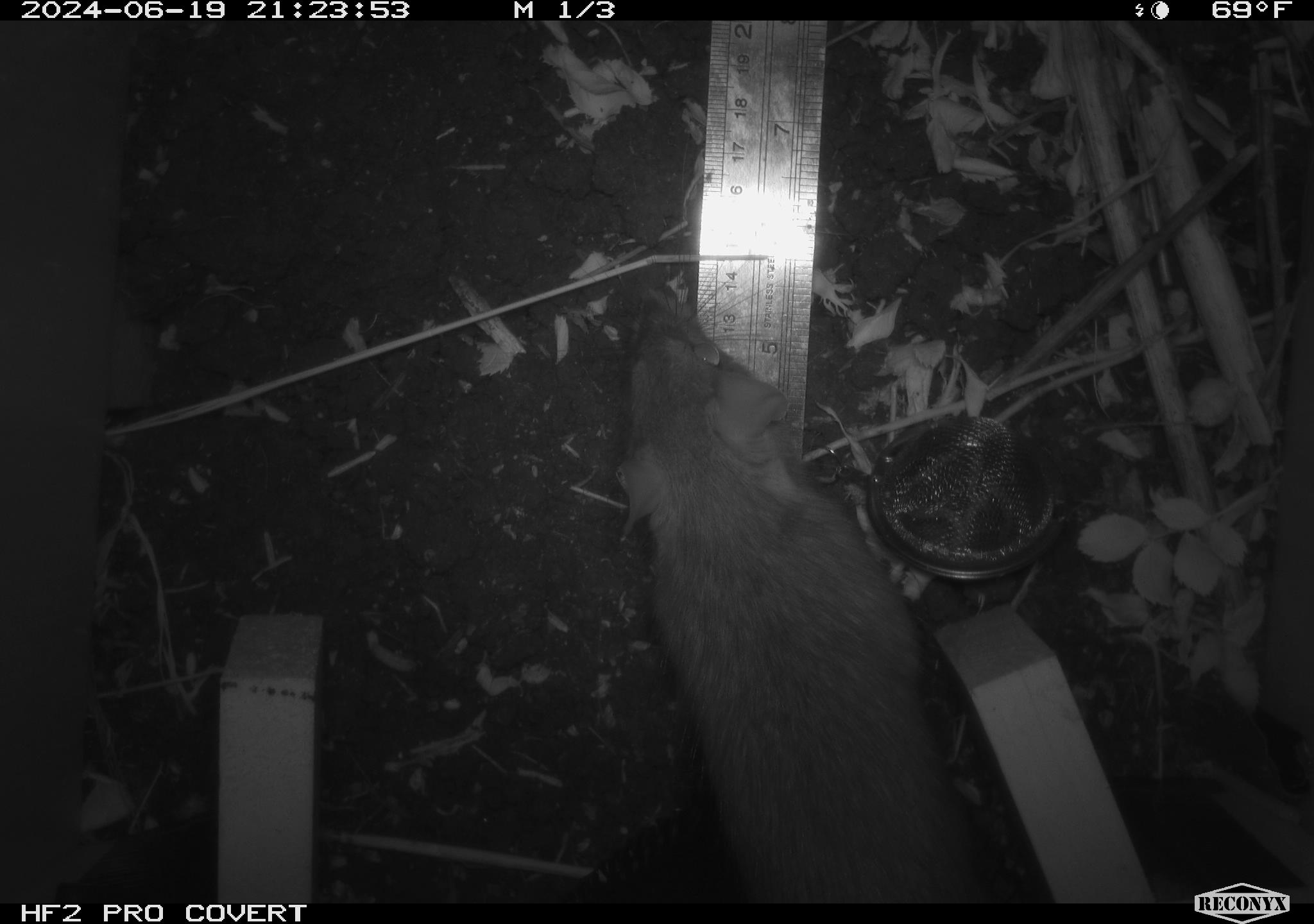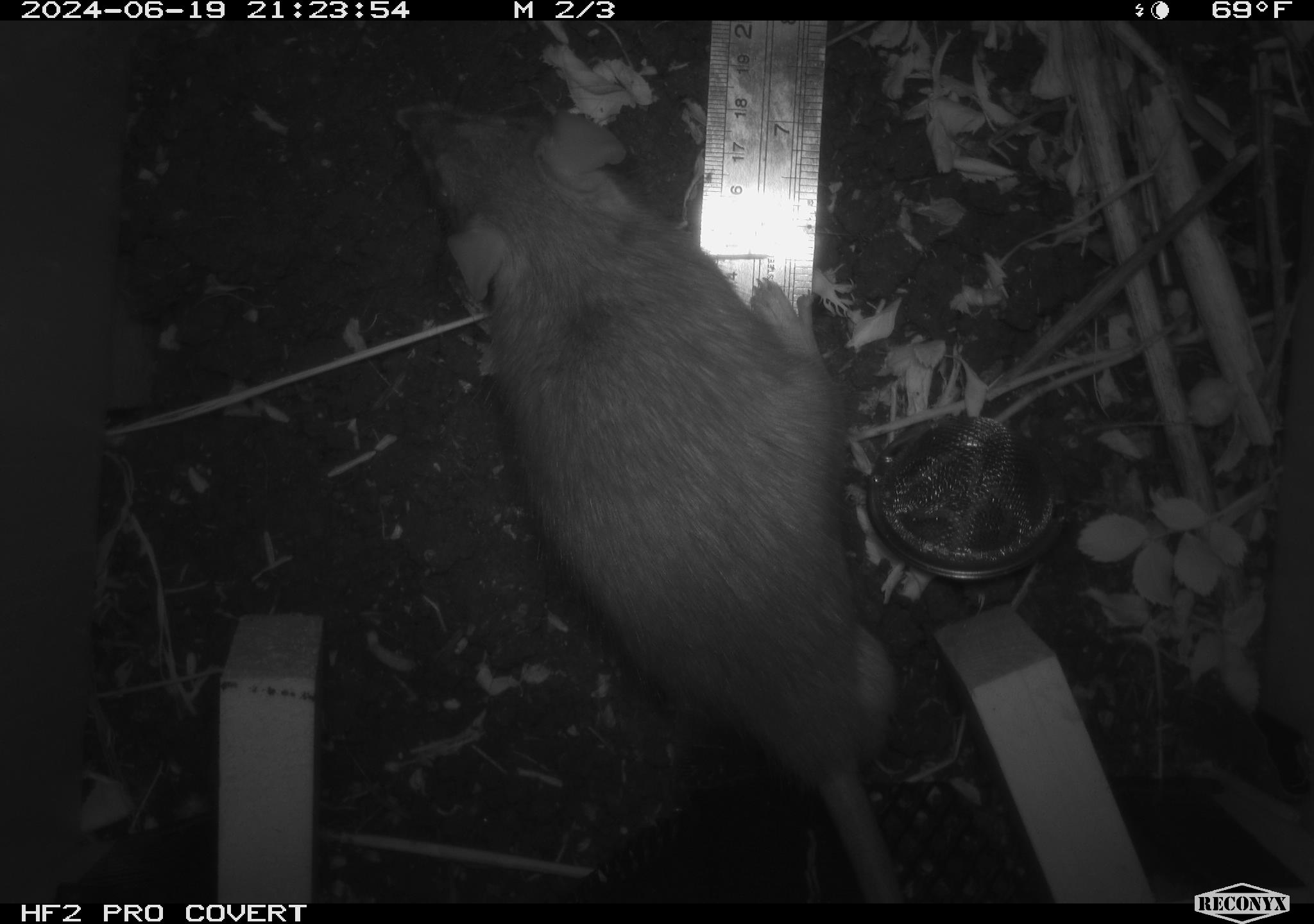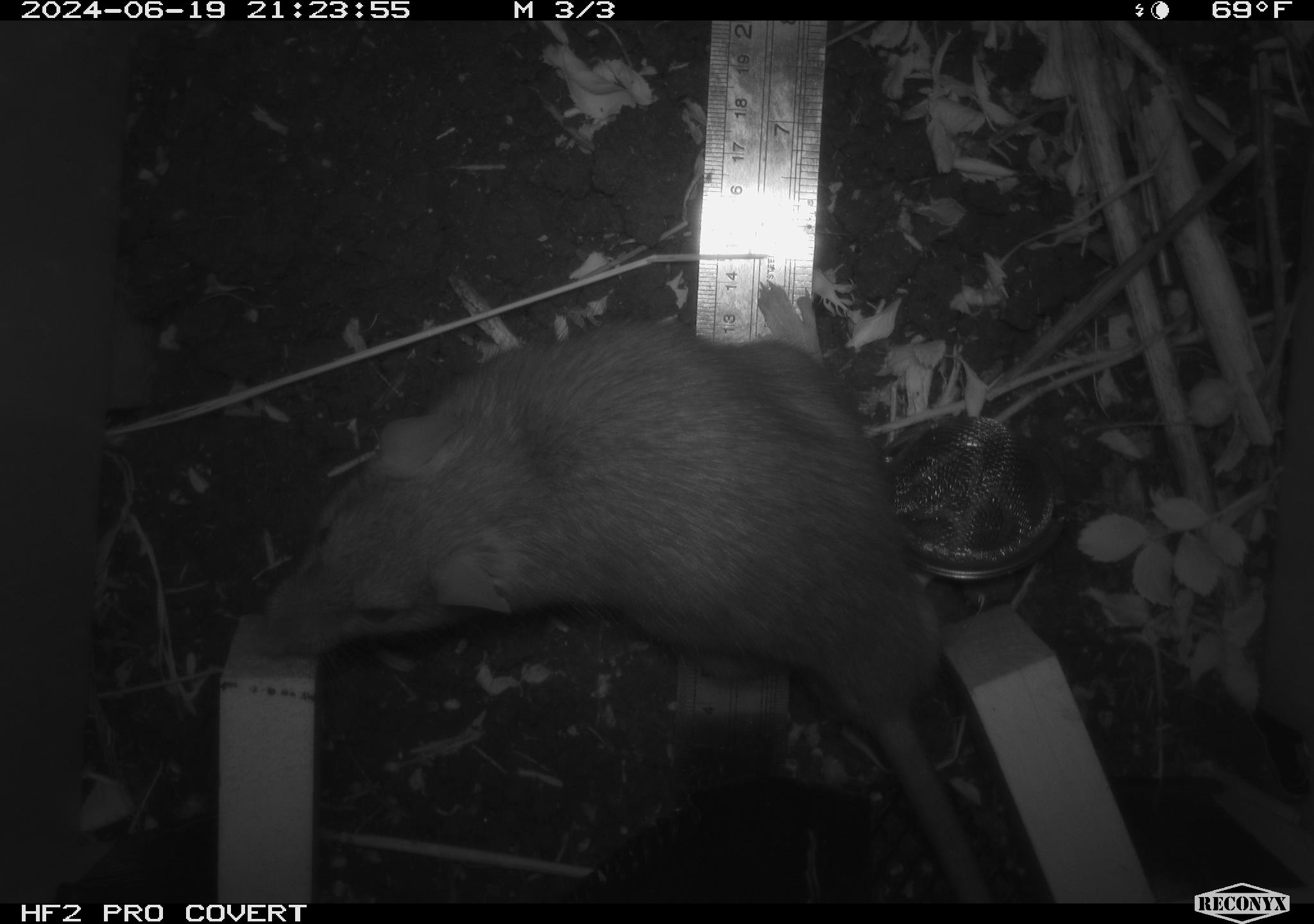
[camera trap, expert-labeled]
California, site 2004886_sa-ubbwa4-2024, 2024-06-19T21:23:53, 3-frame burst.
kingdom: Animalia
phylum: Chordata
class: Mammalia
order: Rodentia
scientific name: Rodentia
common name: woodrat or rat or mouse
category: woodrat or rat or mouse species